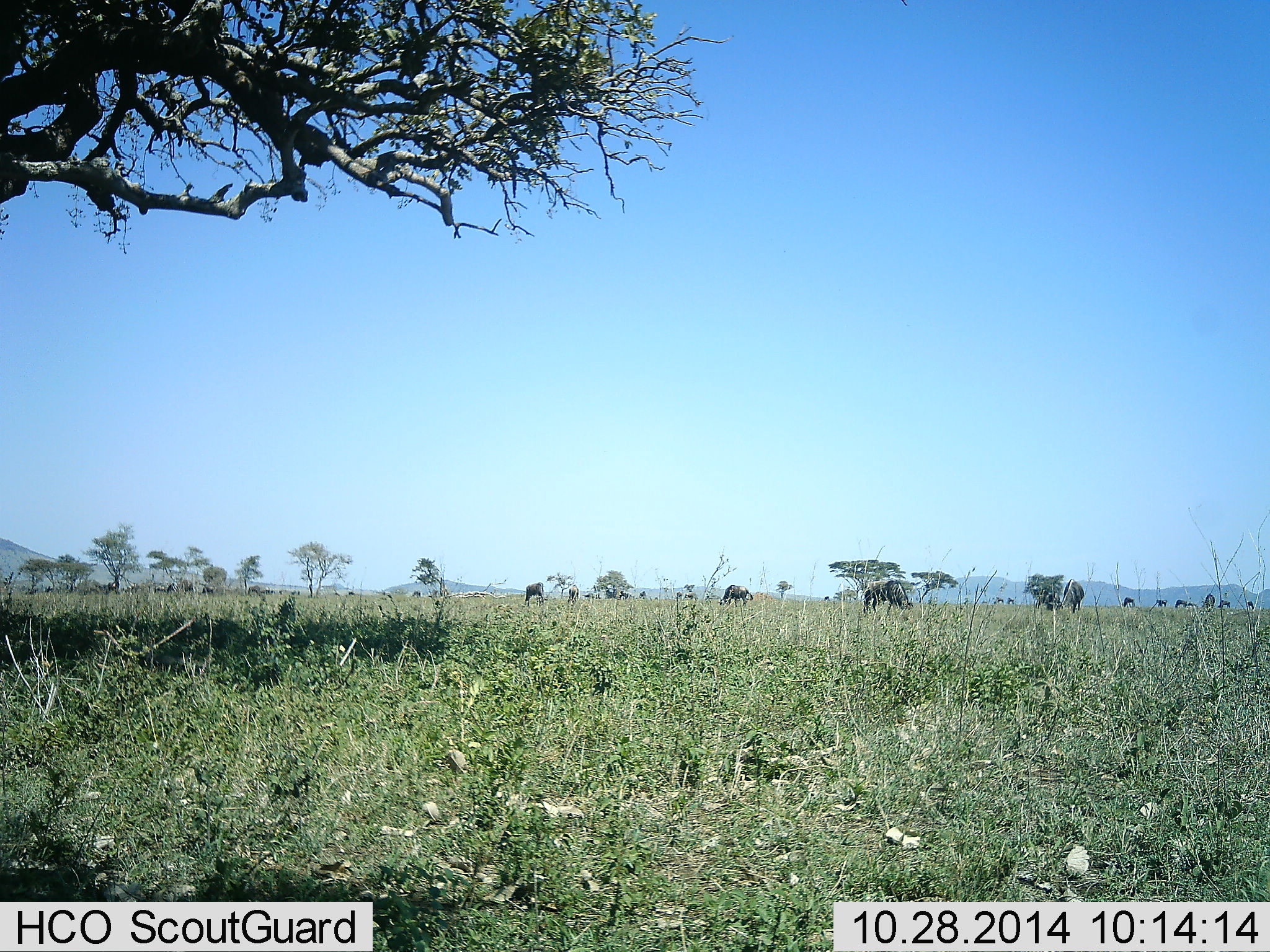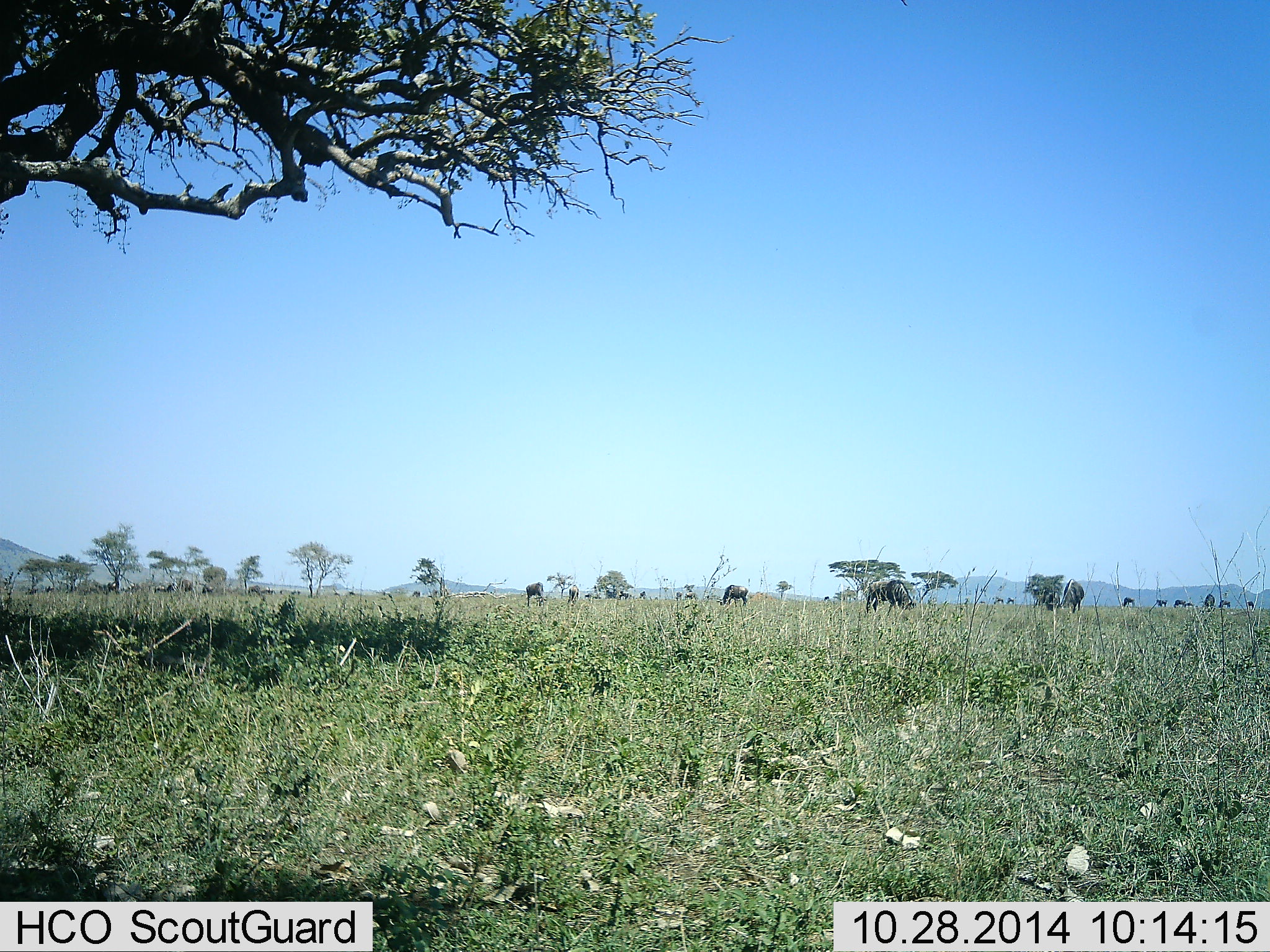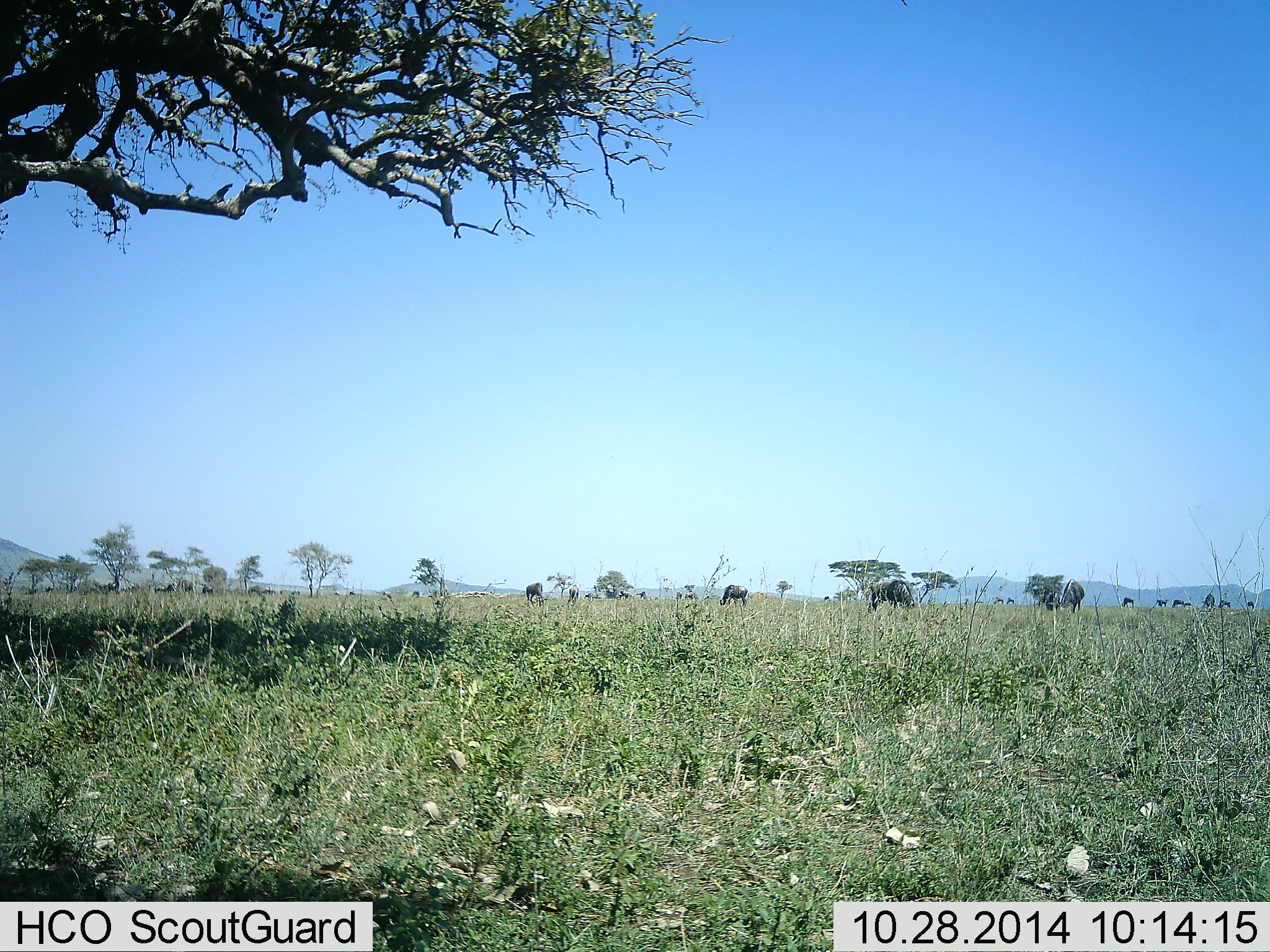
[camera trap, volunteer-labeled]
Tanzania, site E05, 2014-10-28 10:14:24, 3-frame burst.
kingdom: Animalia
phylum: Chordata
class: Mammalia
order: Artiodactyla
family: Bovidae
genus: Connochaetes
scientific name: Connochaetes taurinus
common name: blue wildebeest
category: wildebeest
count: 11-50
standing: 30%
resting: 0%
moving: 20%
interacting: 0%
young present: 0%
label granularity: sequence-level